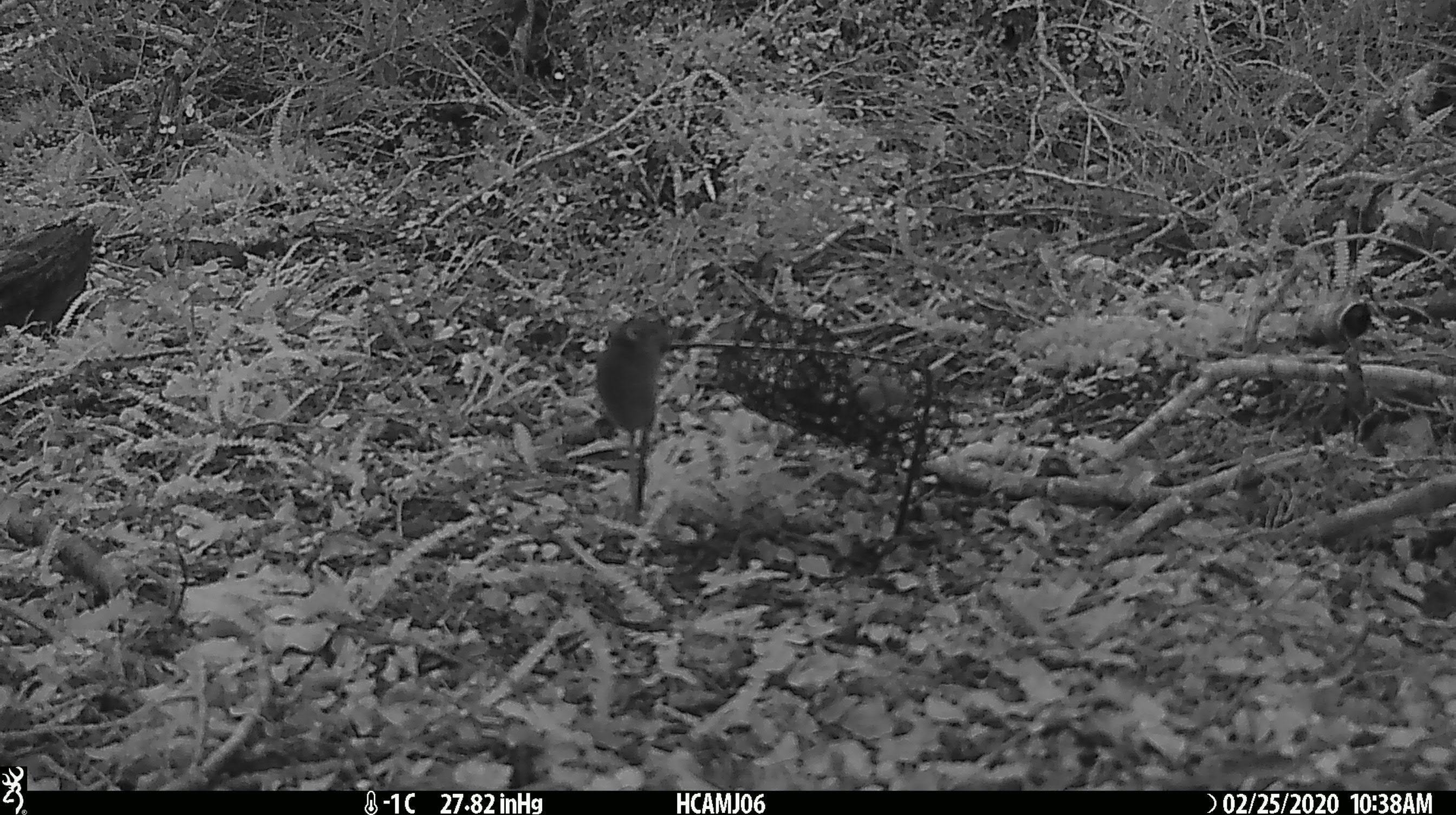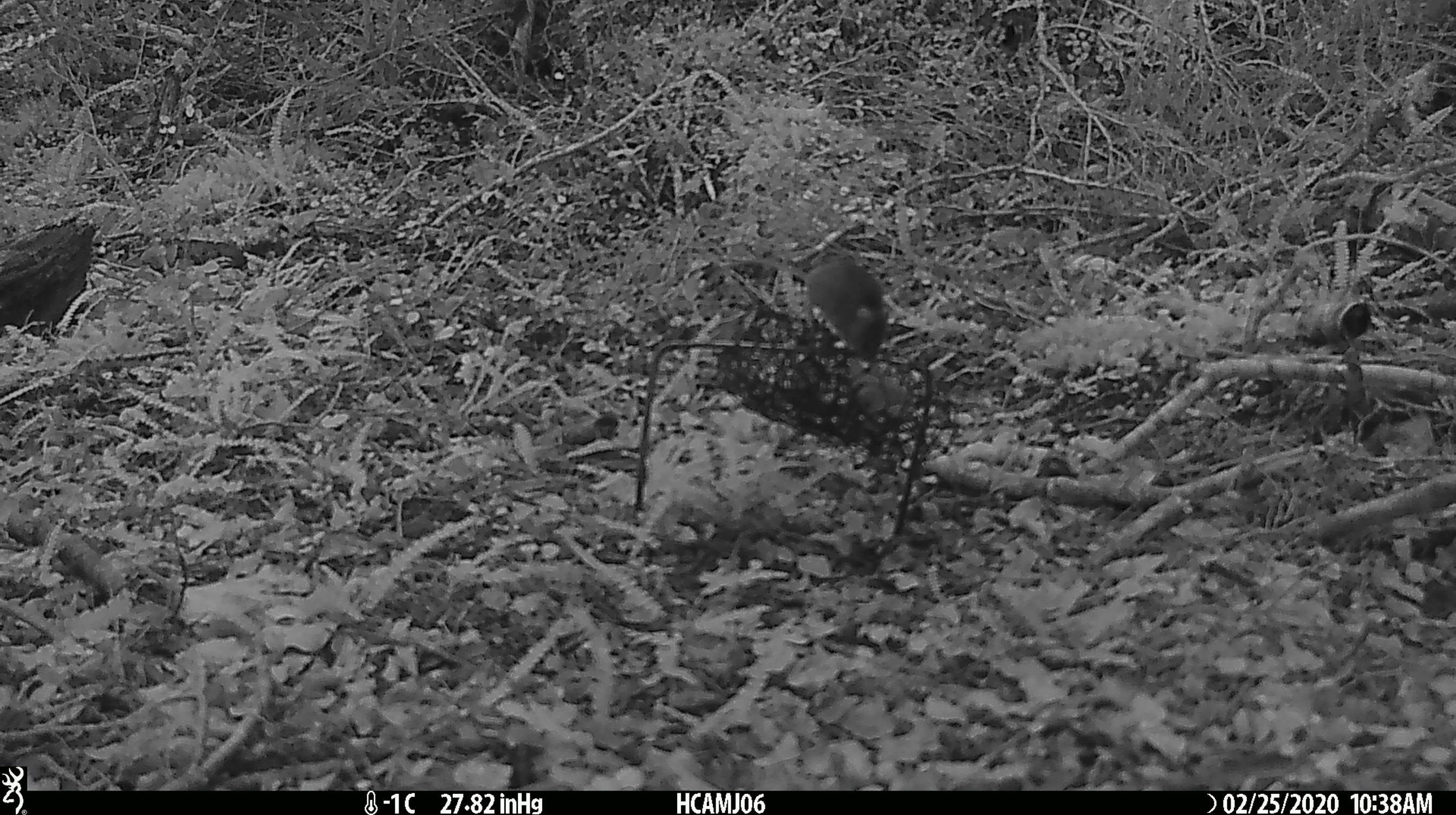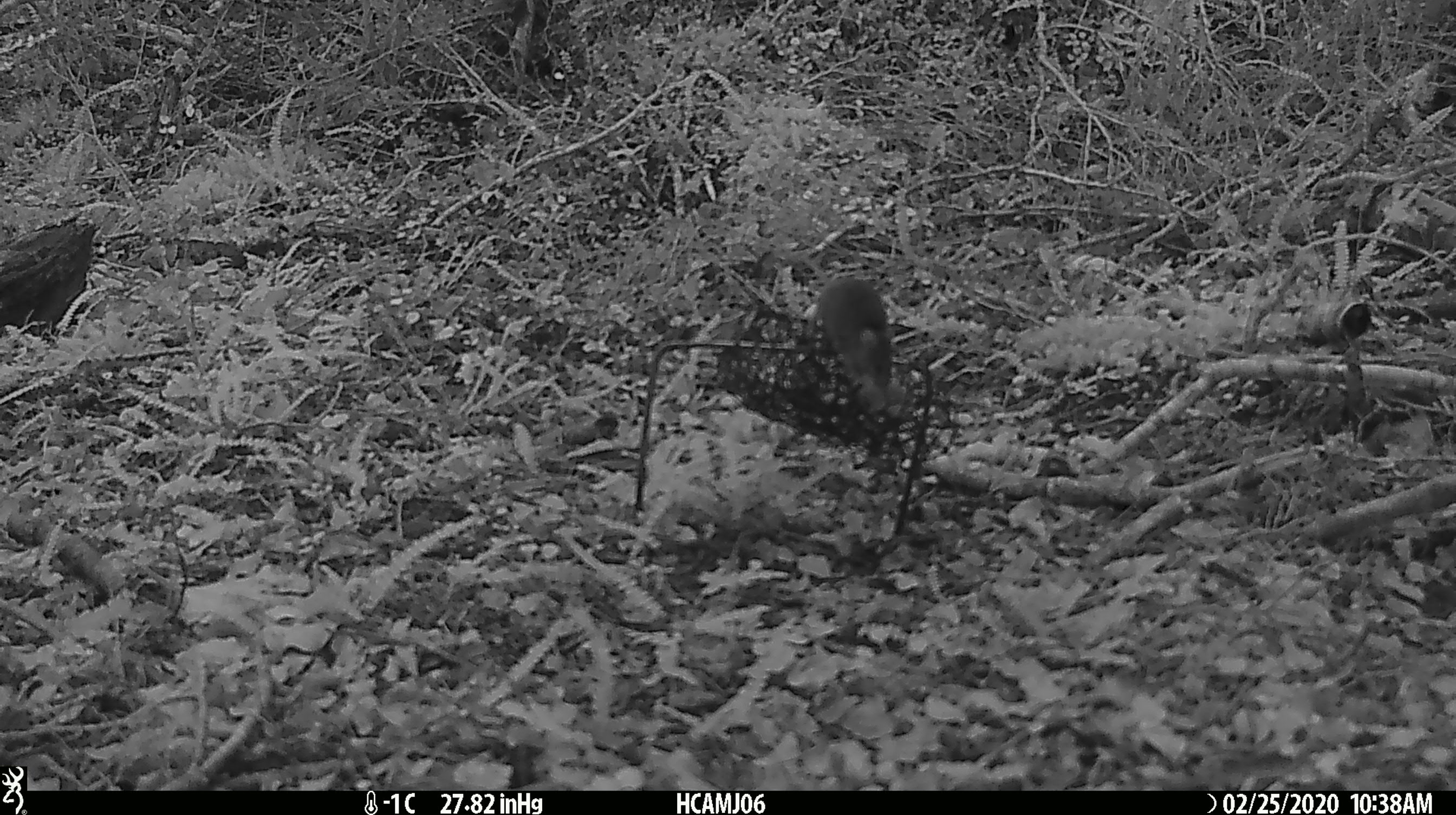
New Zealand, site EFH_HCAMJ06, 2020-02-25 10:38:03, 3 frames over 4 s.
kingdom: Animalia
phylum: Chordata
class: Mammalia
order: Rodentia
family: Muridae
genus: Mus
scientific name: Mus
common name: mouse